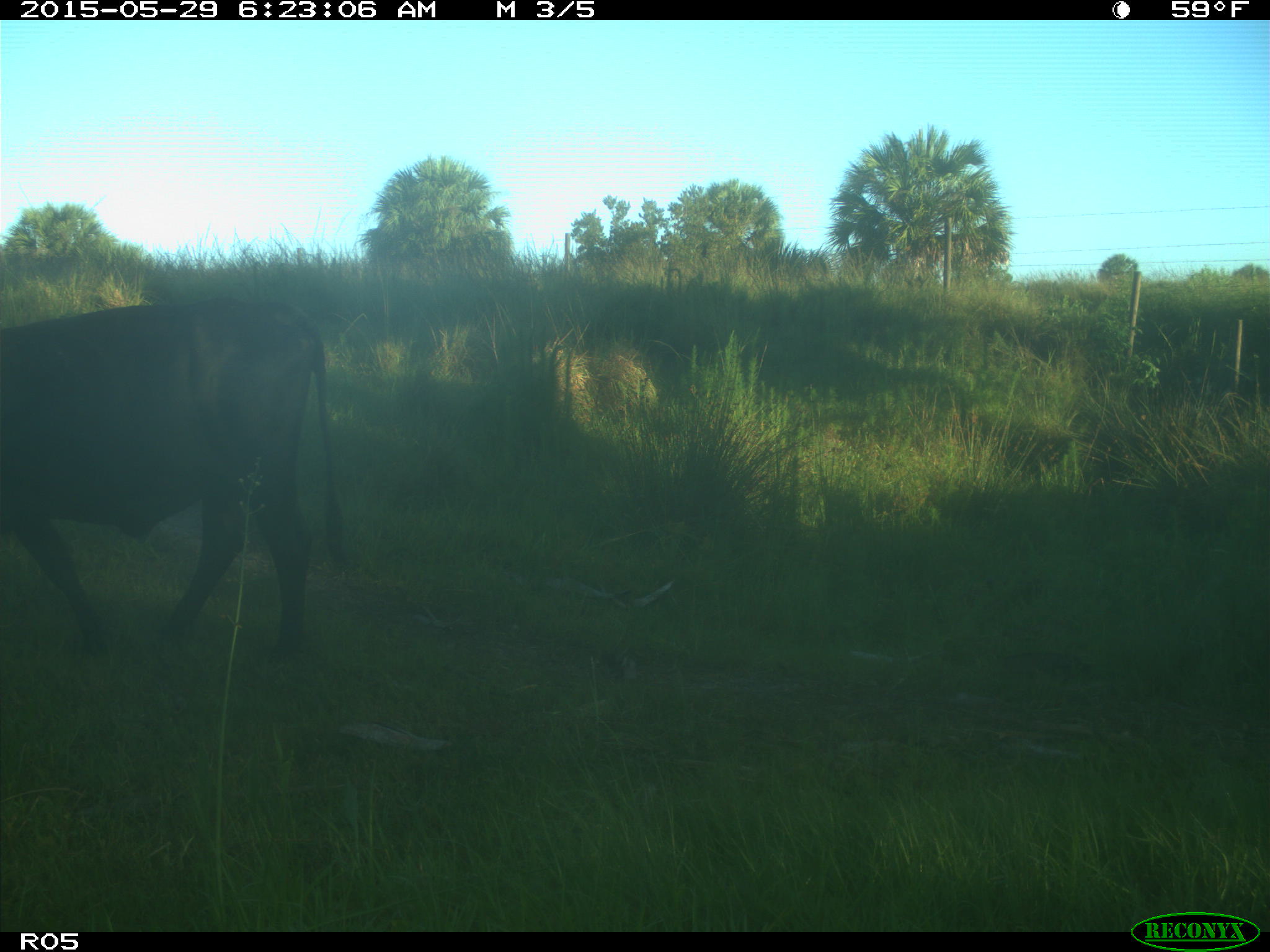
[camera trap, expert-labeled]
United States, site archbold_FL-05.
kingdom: Animalia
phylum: Chordata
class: Mammalia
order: Artiodactyla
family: Bovidae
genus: Bos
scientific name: Bos taurus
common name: domestic cow